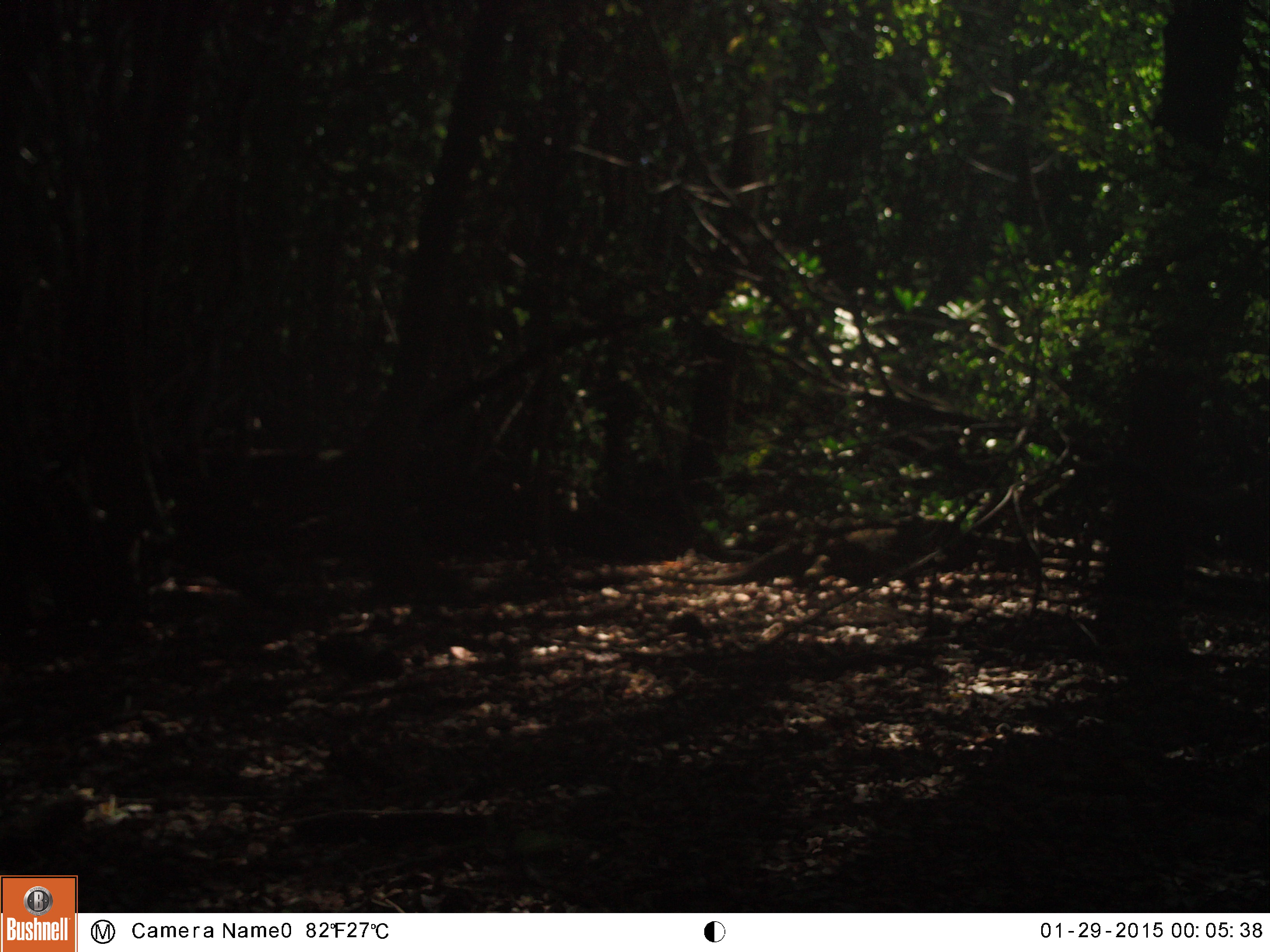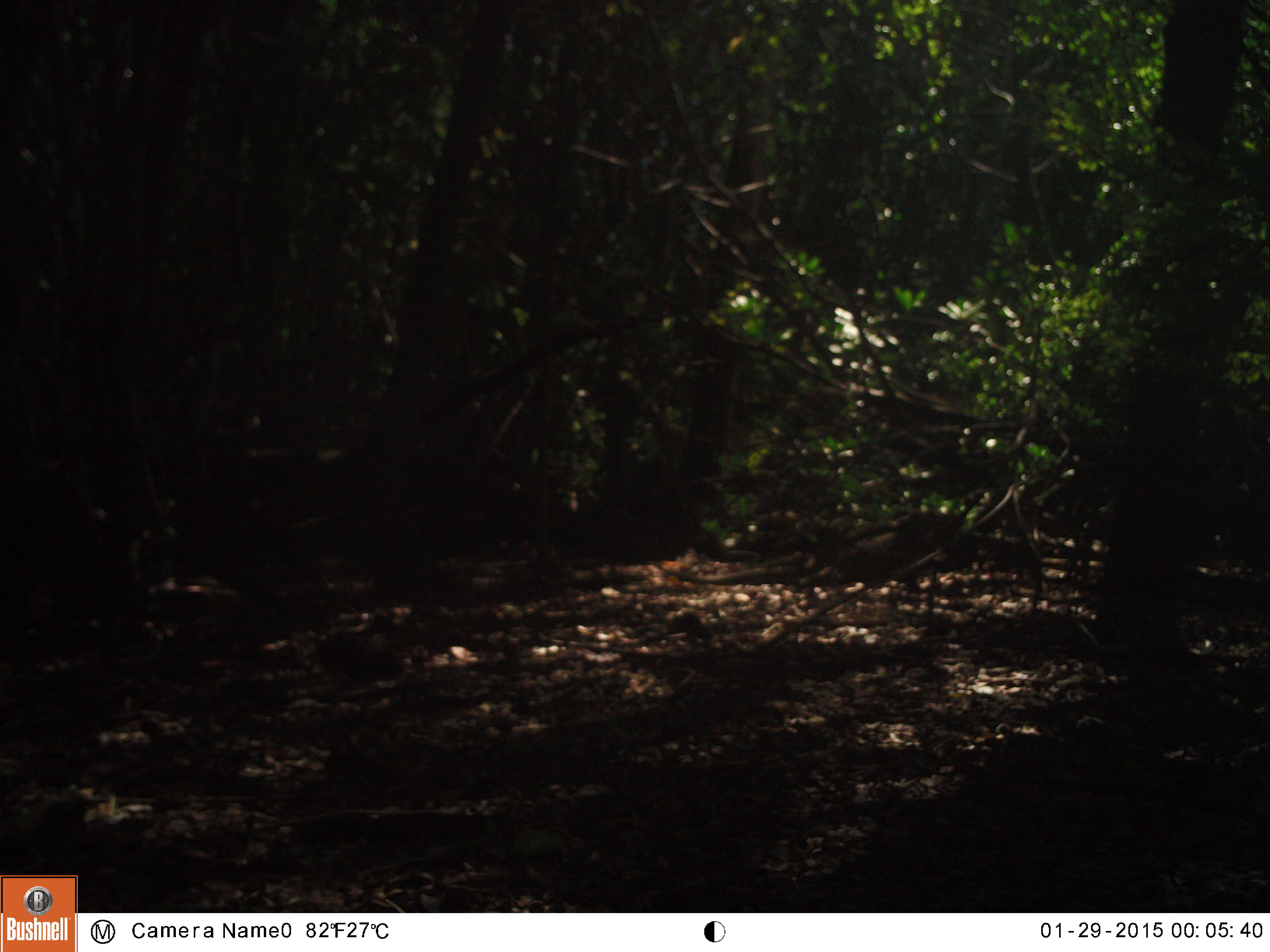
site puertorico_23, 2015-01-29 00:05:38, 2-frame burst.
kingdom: Animalia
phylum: Chordata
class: Reptilia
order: Squamata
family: Iguanidae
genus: Iguana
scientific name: Iguana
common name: typical iguanas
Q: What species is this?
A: Iguana (typical iguanas).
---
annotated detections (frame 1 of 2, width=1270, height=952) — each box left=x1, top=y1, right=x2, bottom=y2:
iguana: left=685, top=511, right=993, bottom=590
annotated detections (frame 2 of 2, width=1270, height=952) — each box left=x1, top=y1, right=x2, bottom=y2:
iguana: left=784, top=502, right=958, bottom=620